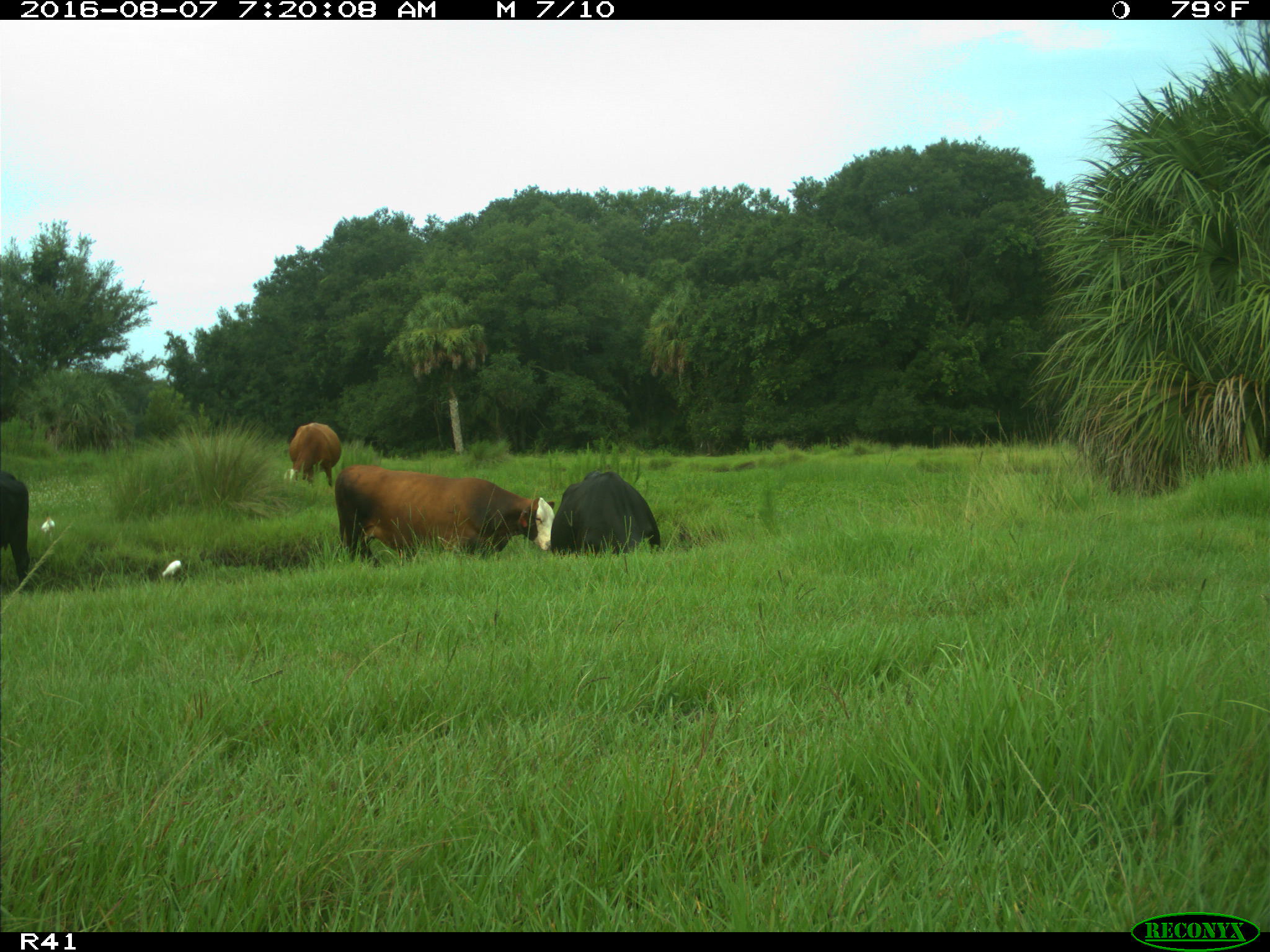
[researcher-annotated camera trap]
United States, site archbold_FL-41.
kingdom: Animalia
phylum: Chordata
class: Mammalia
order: Artiodactyla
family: Bovidae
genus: Bos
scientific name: Bos taurus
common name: domestic cow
Bos taurus (domestic cow).